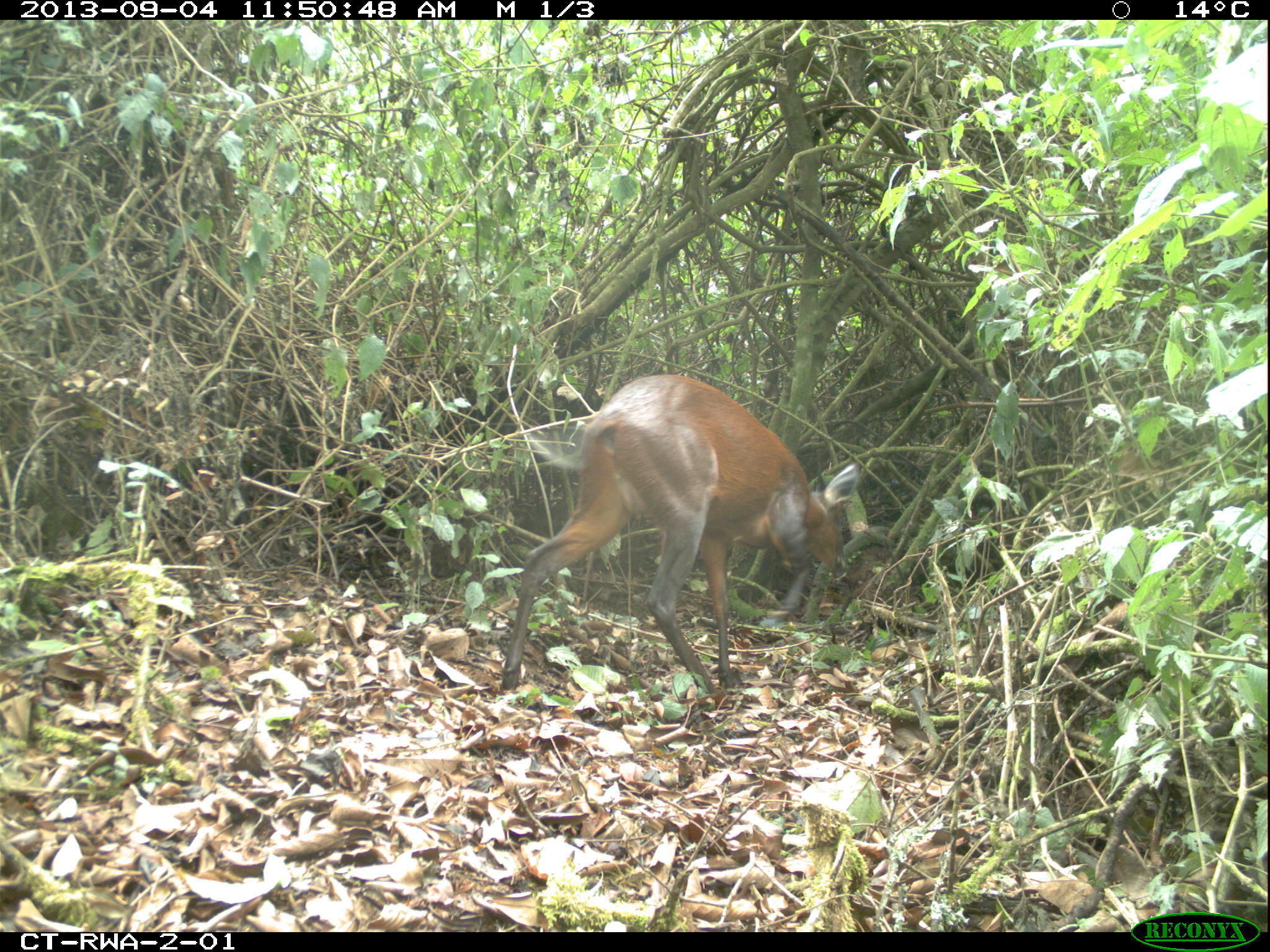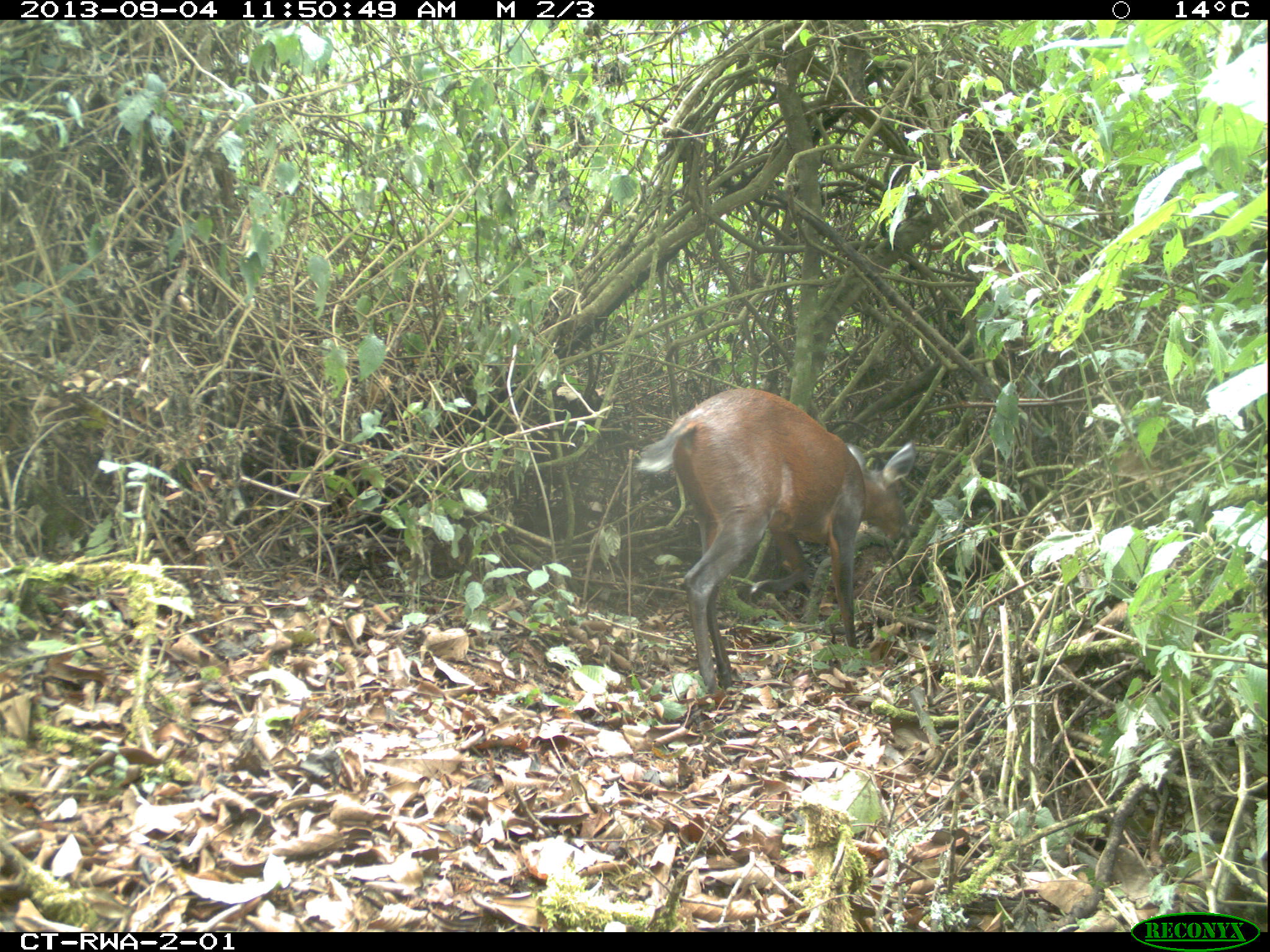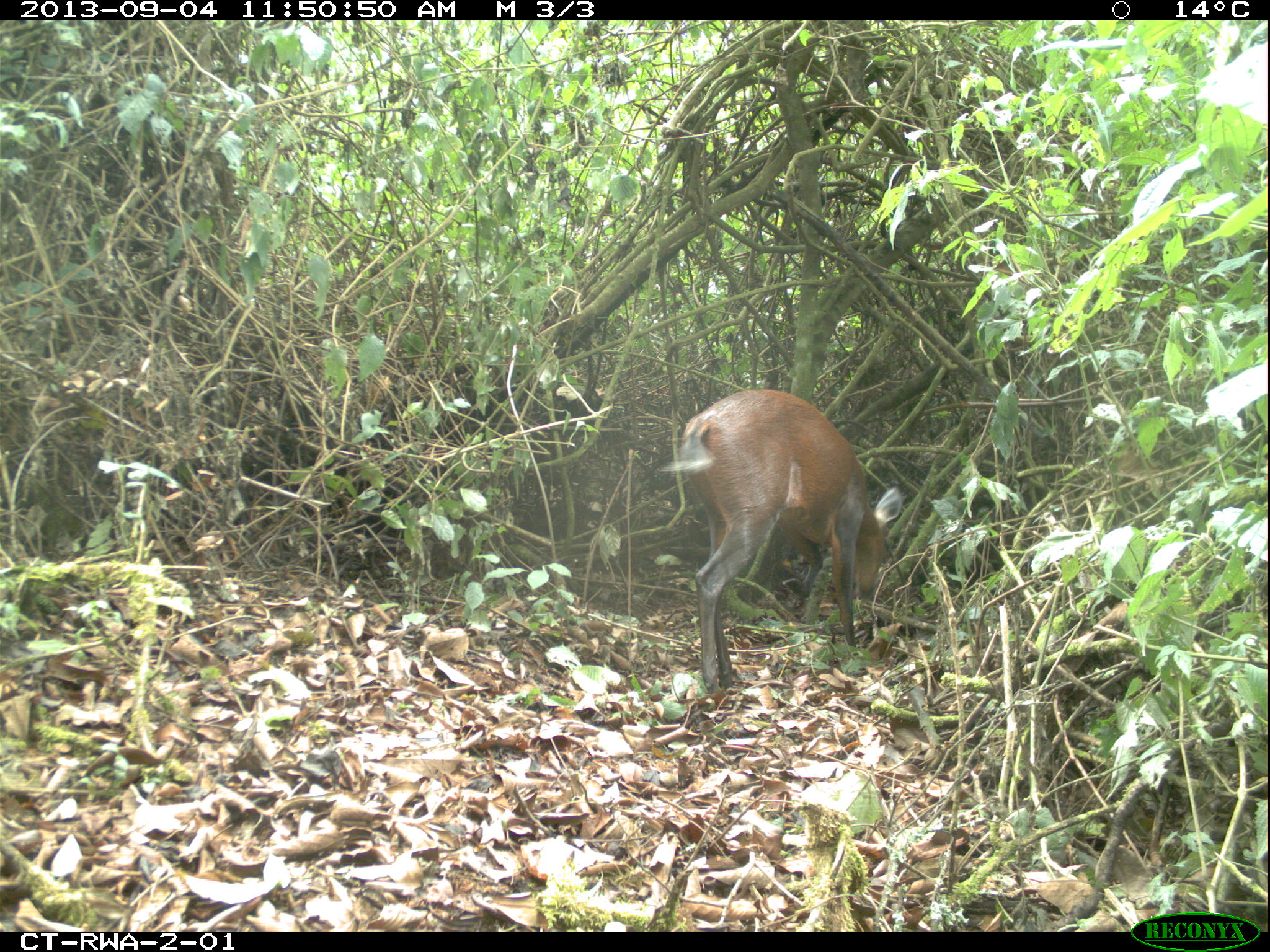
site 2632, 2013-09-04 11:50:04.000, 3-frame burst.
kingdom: Animalia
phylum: Chordata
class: Mammalia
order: Artiodactyla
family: Bovidae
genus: Cephalophus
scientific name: Cephalophus nigrifrons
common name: black-fronted duiker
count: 1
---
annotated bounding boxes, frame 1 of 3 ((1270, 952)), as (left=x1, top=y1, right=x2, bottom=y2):
cephalophus nigrifrons: (left=499, top=370, right=856, bottom=701)